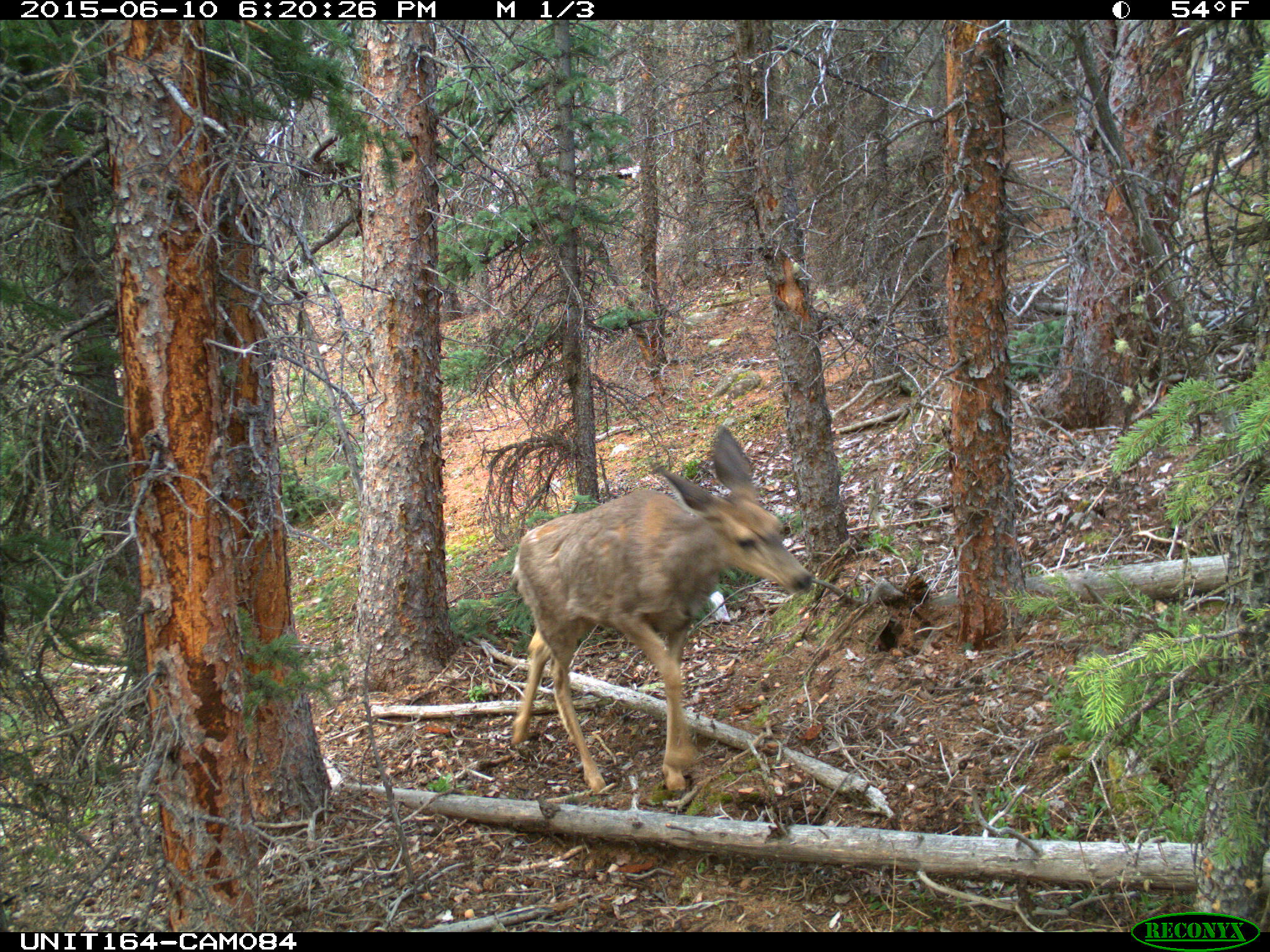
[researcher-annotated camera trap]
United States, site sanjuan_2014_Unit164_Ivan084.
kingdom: Animalia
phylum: Chordata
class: Mammalia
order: Artiodactyla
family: Cervidae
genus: Odocoileus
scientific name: Odocoileus hemionus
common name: mule deer